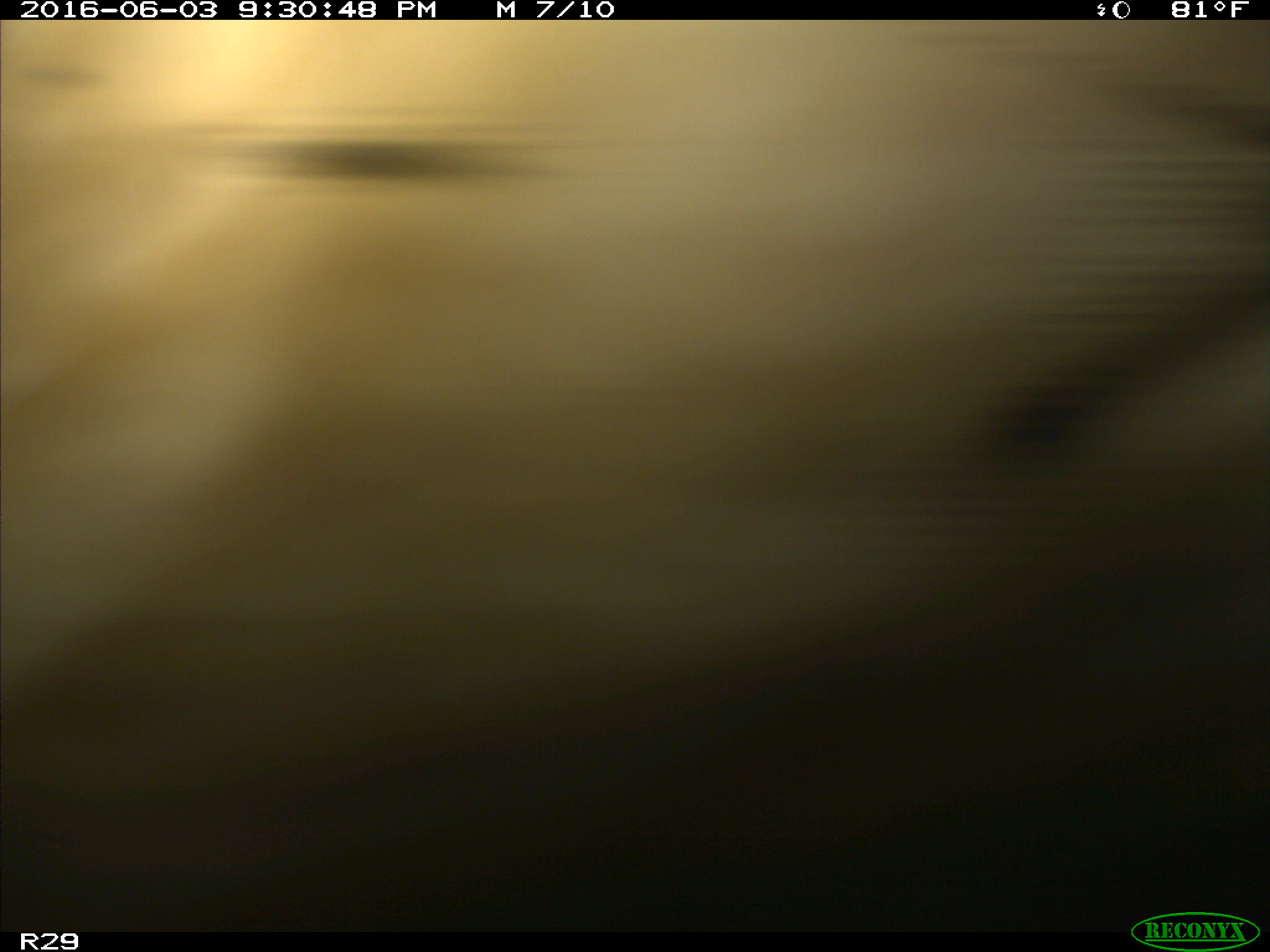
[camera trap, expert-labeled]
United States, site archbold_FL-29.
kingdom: Animalia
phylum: Chordata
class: Mammalia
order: Artiodactyla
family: Bovidae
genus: Bos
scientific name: Bos taurus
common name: domestic cow